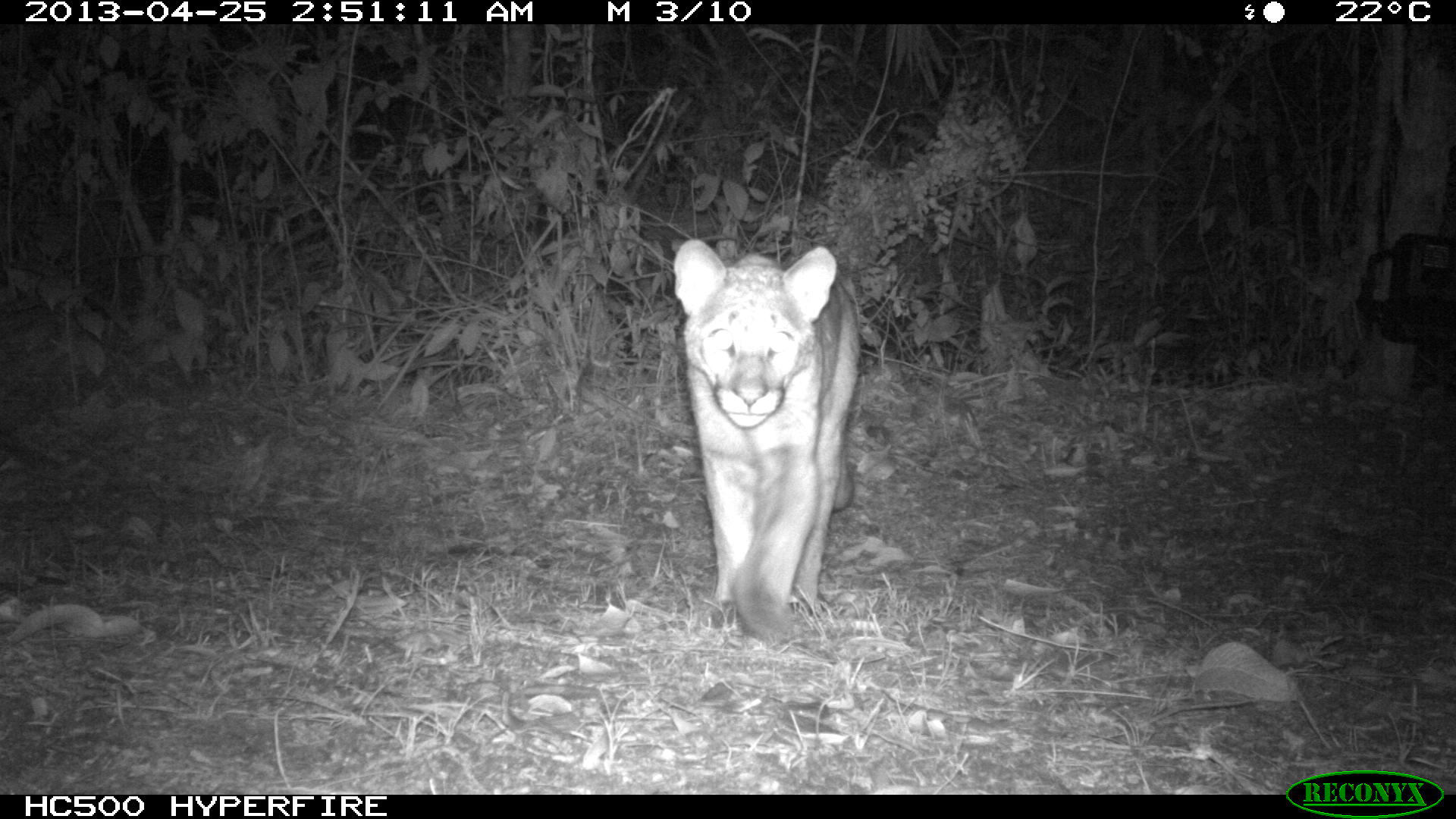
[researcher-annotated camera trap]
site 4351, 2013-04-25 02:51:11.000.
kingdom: Animalia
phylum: Chordata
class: Mammalia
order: Carnivora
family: Felidae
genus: Puma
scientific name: Puma concolor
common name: mountain lion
Puma concolor (mountain lion), count 2.